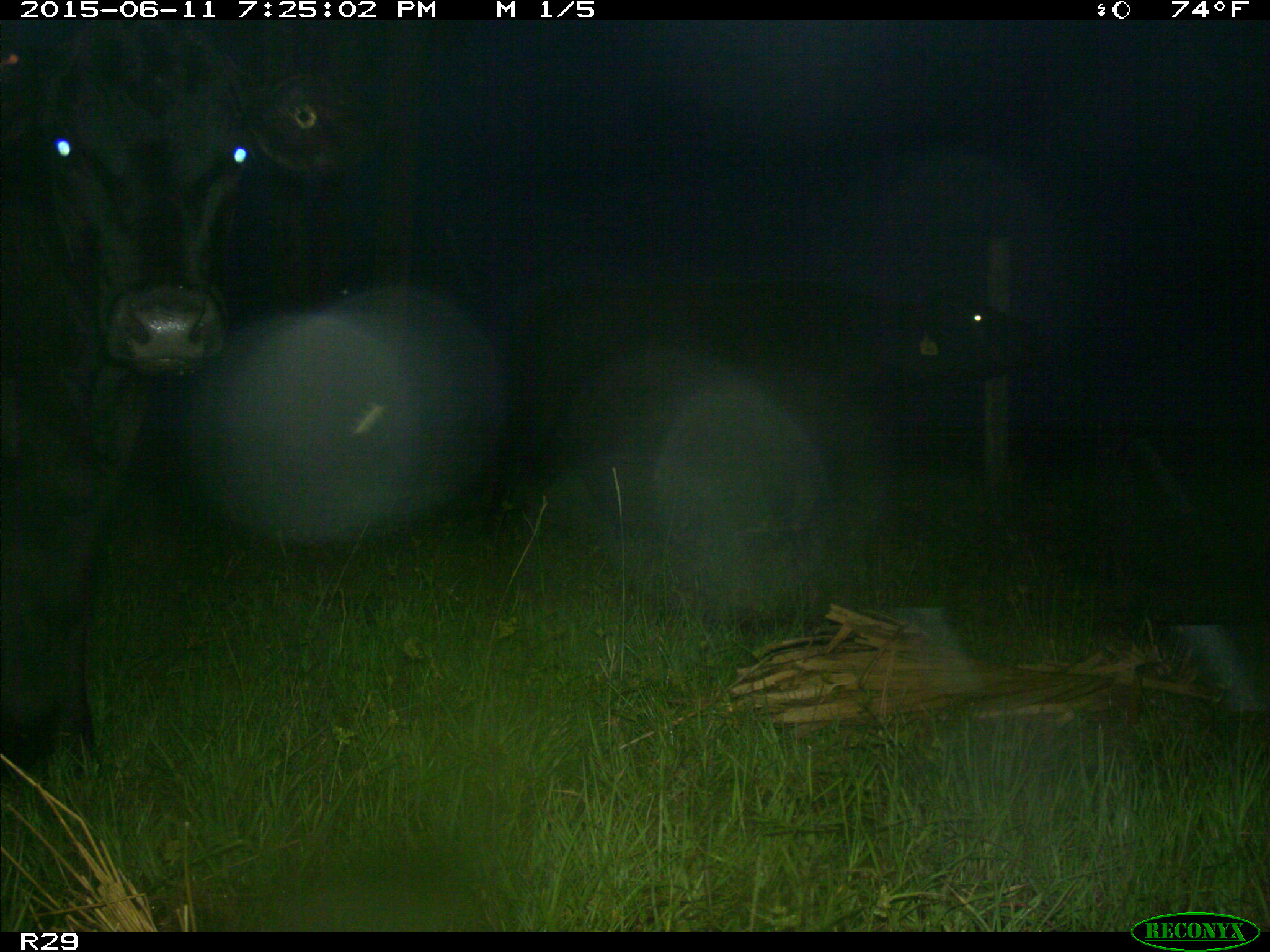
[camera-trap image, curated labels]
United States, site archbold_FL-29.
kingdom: Animalia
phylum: Chordata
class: Mammalia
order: Artiodactyla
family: Bovidae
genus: Bos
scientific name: Bos taurus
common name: domestic cow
Bos taurus (domestic cow).